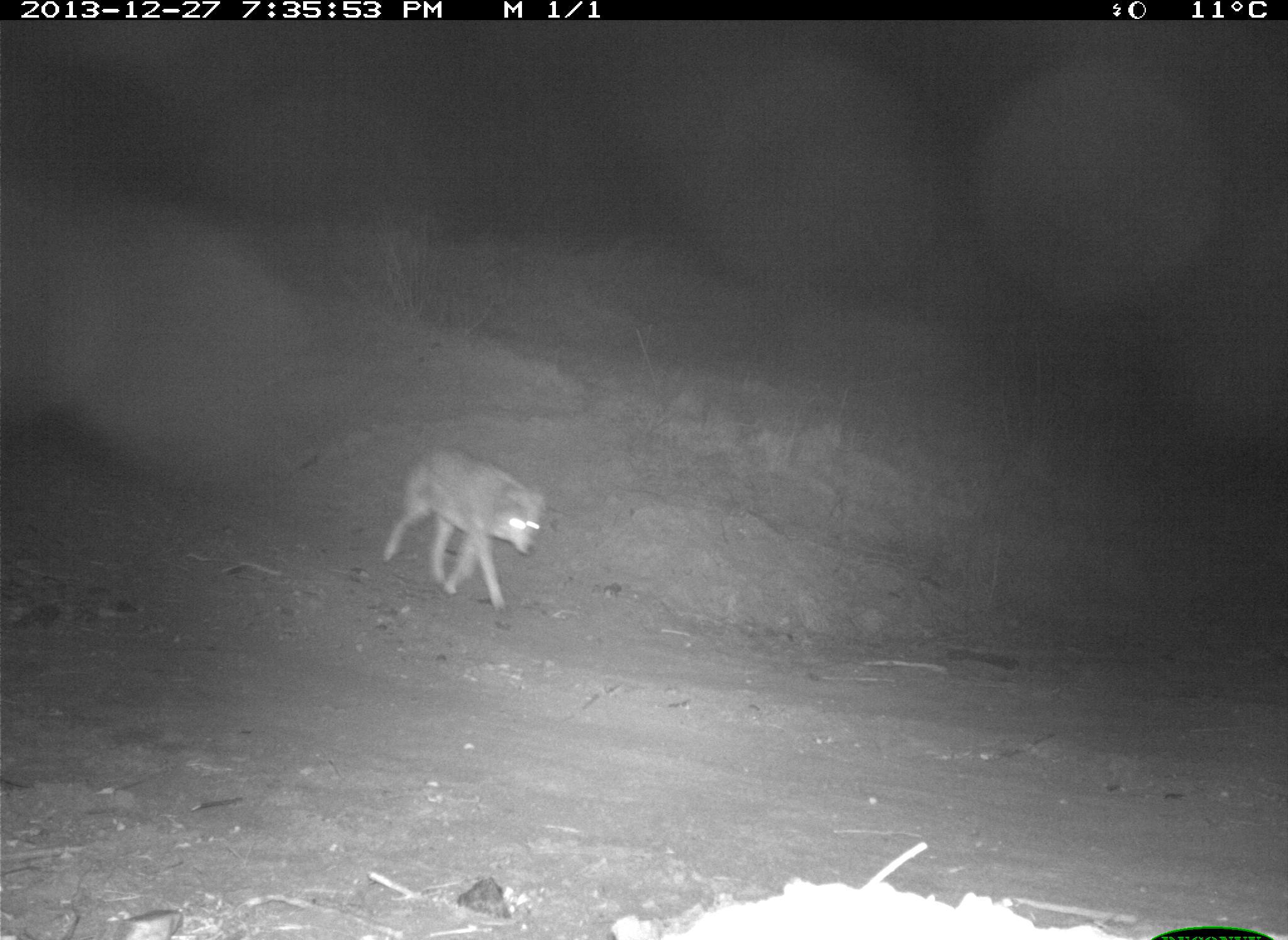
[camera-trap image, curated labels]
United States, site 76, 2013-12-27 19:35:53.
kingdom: Animalia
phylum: Chordata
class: Mammalia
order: Carnivora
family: Canidae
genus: Canis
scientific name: Canis latrans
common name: coyote